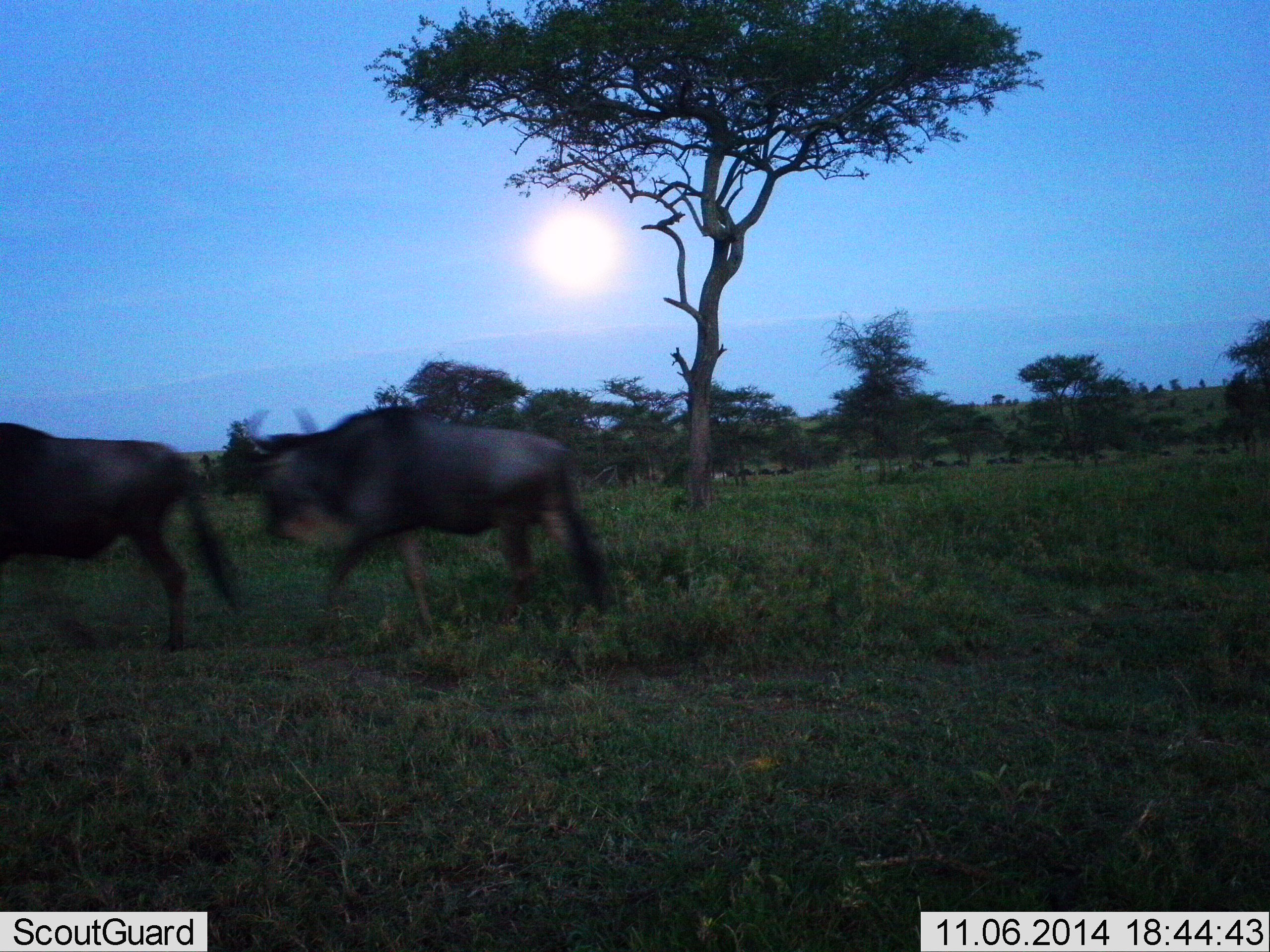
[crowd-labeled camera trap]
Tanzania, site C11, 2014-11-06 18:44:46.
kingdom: Animalia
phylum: Chordata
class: Mammalia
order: Artiodactyla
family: Bovidae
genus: Connochaetes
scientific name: Connochaetes taurinus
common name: blue wildebeest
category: wildebeest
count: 2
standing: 20%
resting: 0%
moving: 80%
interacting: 0%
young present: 0%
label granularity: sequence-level